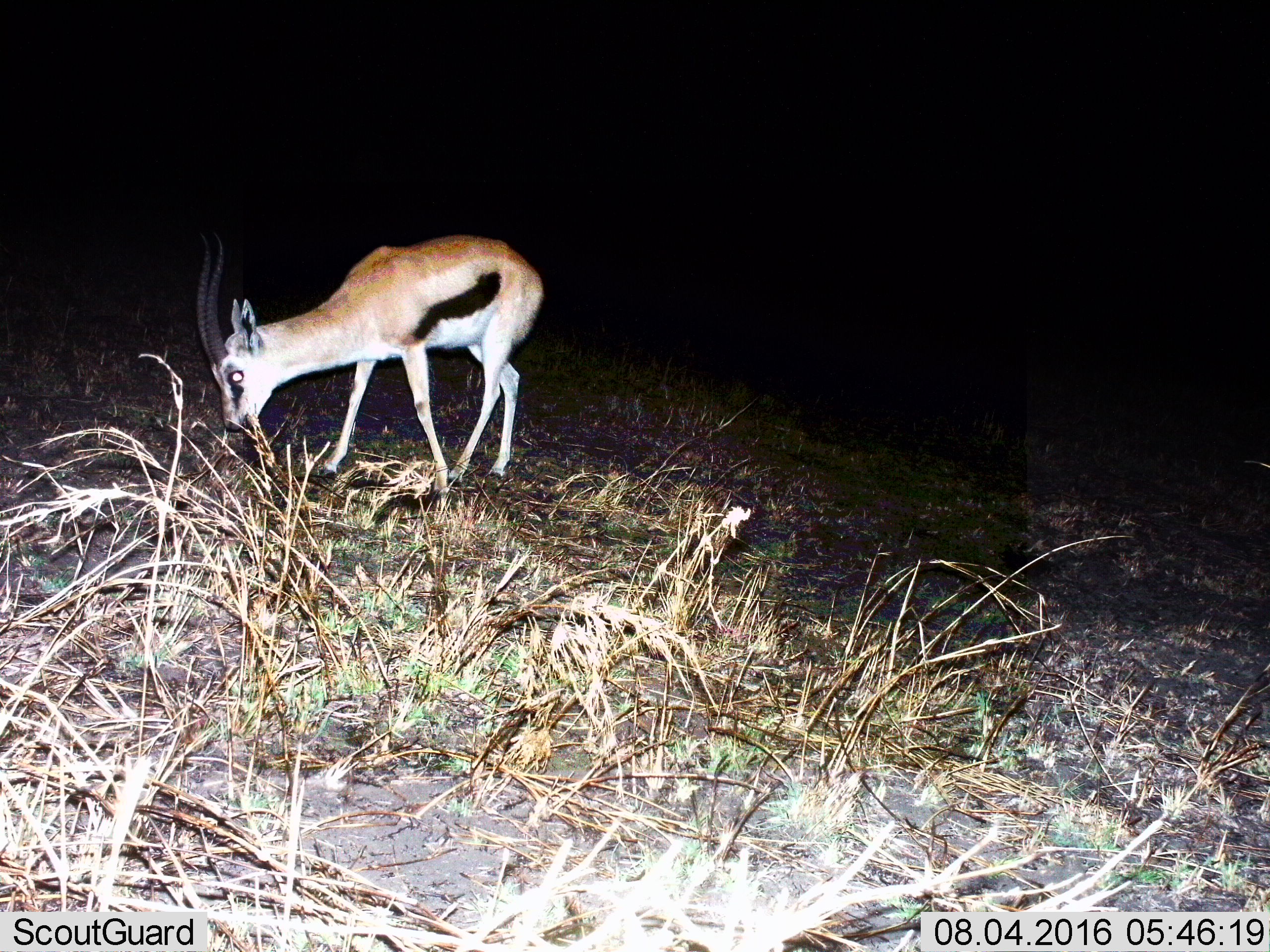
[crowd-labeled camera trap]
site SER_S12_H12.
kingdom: Animalia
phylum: Chordata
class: Mammalia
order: Artiodactyla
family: Bovidae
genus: Eudorcas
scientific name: Eudorcas thomsonii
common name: thomson's gazelle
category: gazellethomsons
Gazellethomsons (thomson's gazelle) (Eudorcas thomsonii), count 1. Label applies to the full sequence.